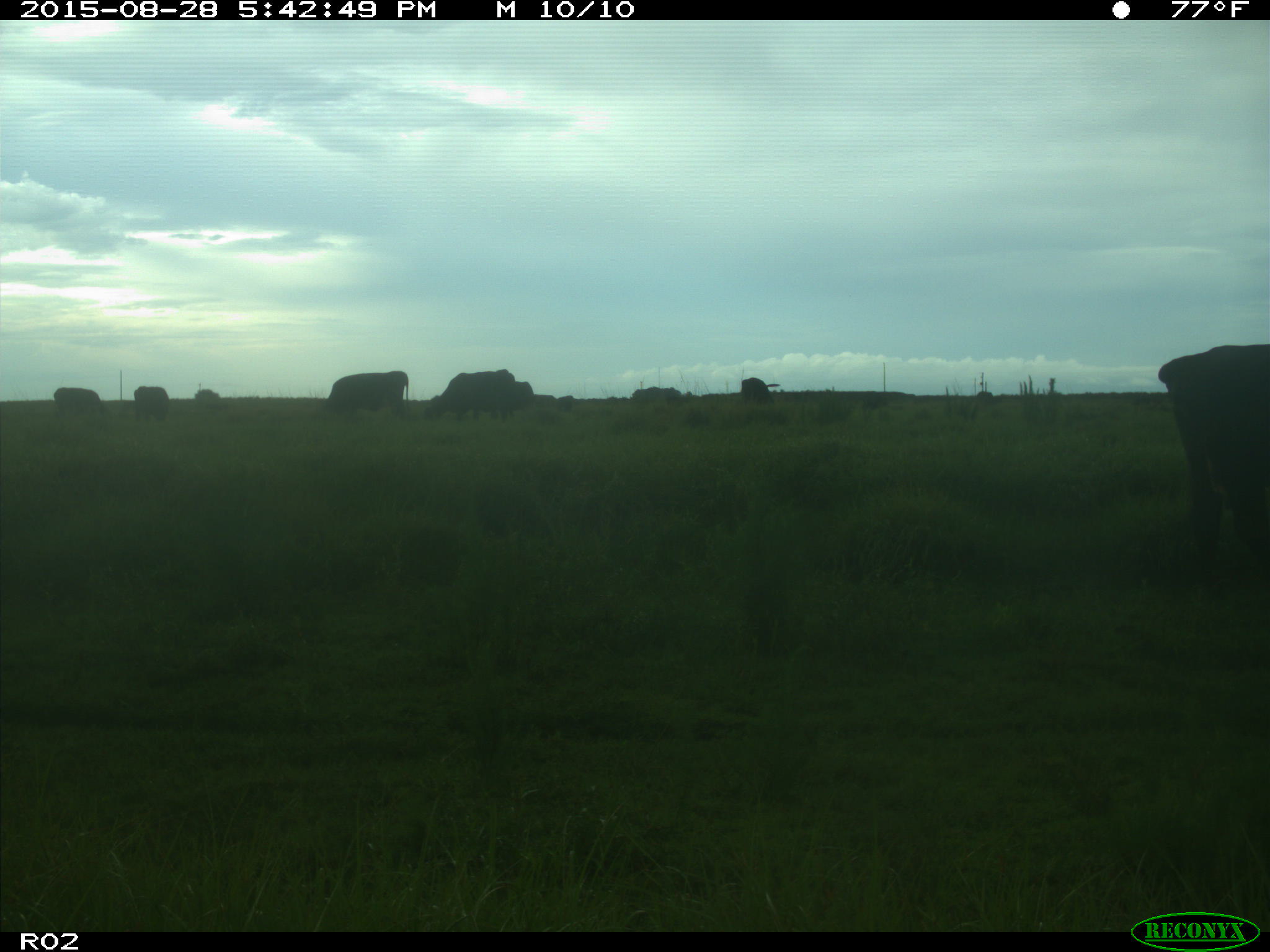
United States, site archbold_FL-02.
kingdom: Animalia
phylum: Chordata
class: Mammalia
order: Artiodactyla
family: Bovidae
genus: Bos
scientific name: Bos taurus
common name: domestic cow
Bos taurus (domestic cow).